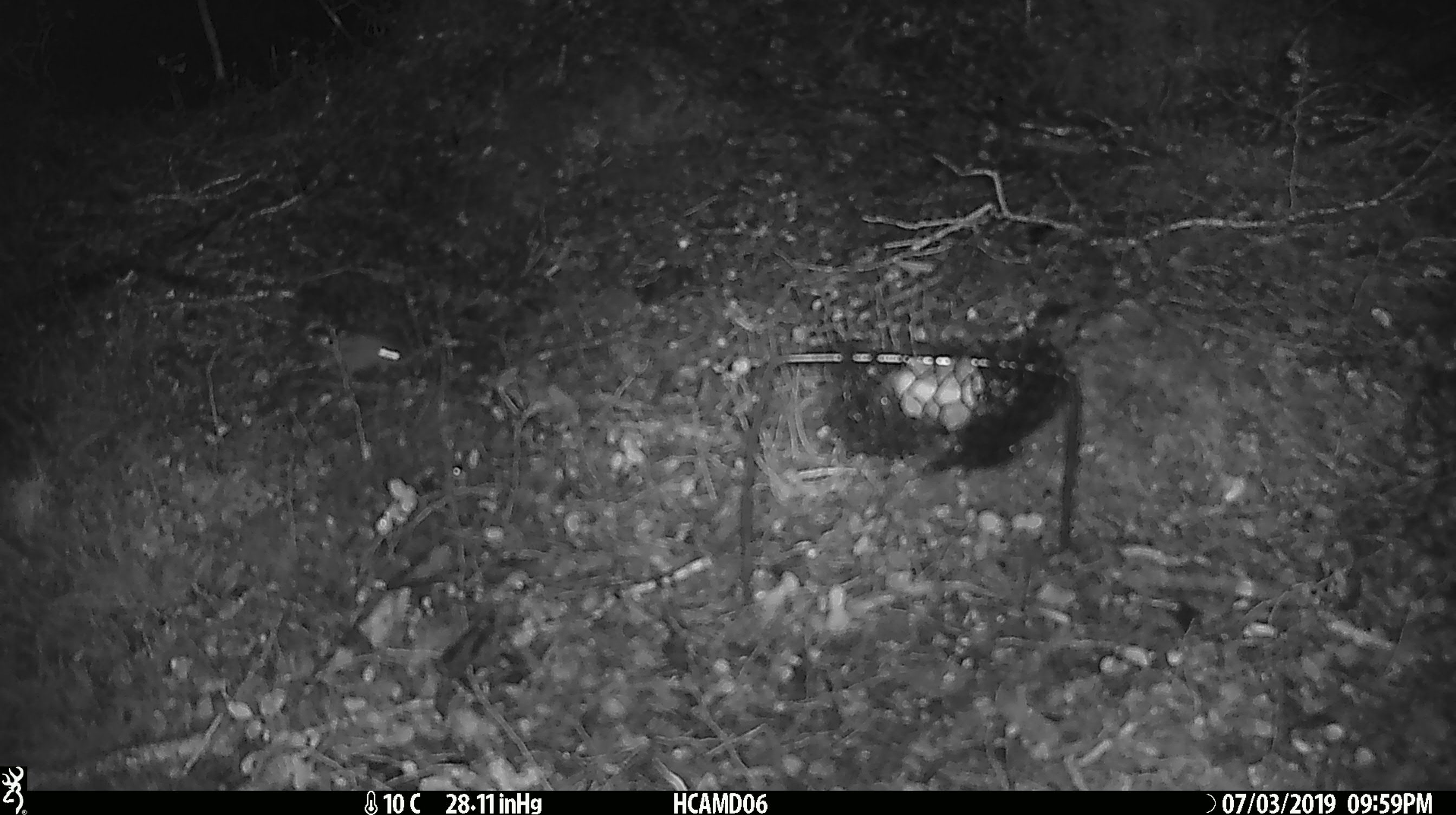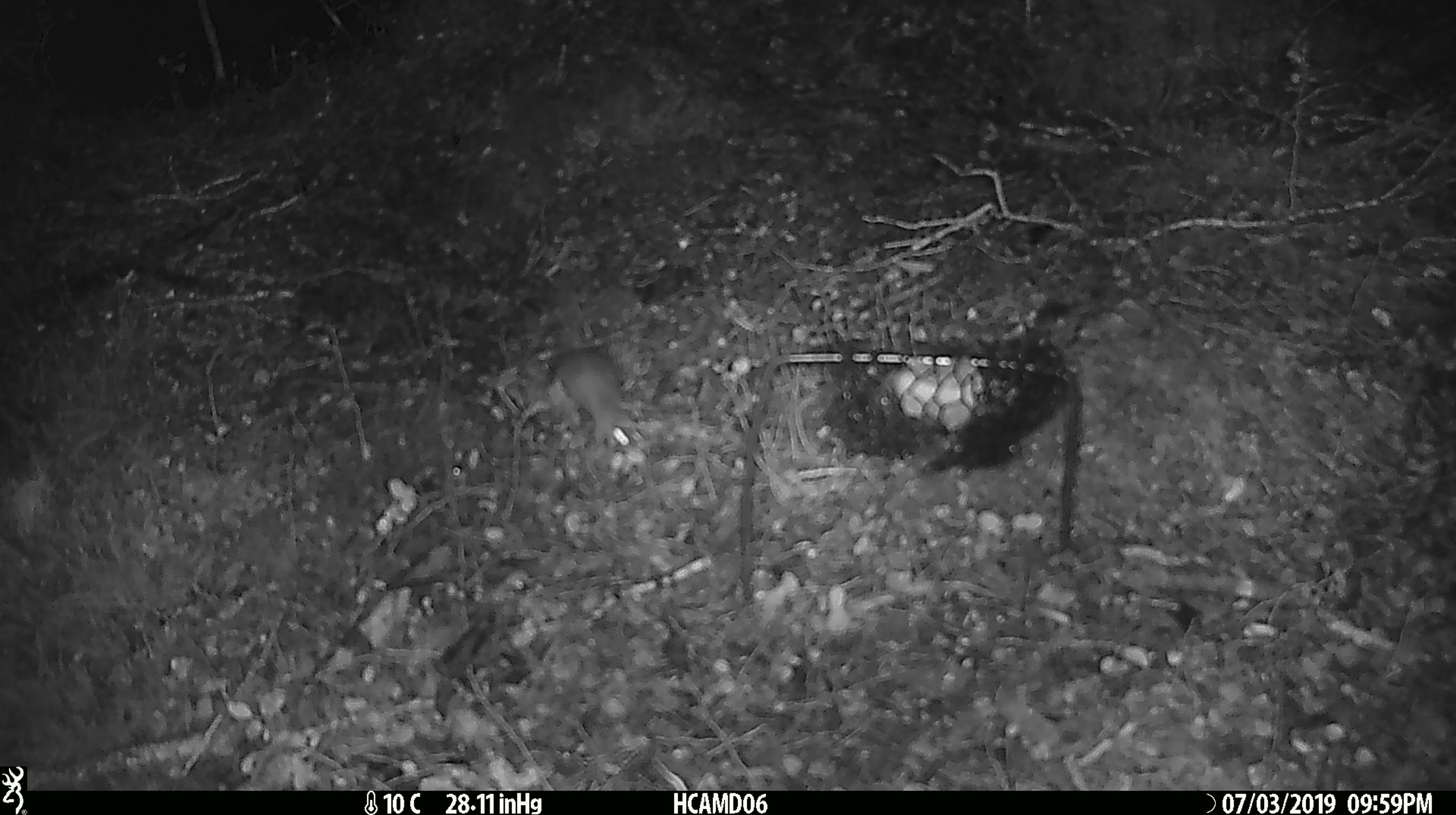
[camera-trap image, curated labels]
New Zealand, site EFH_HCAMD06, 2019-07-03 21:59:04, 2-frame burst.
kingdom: Animalia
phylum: Chordata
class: Mammalia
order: Rodentia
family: Muridae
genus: Mus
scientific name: Mus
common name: mouse